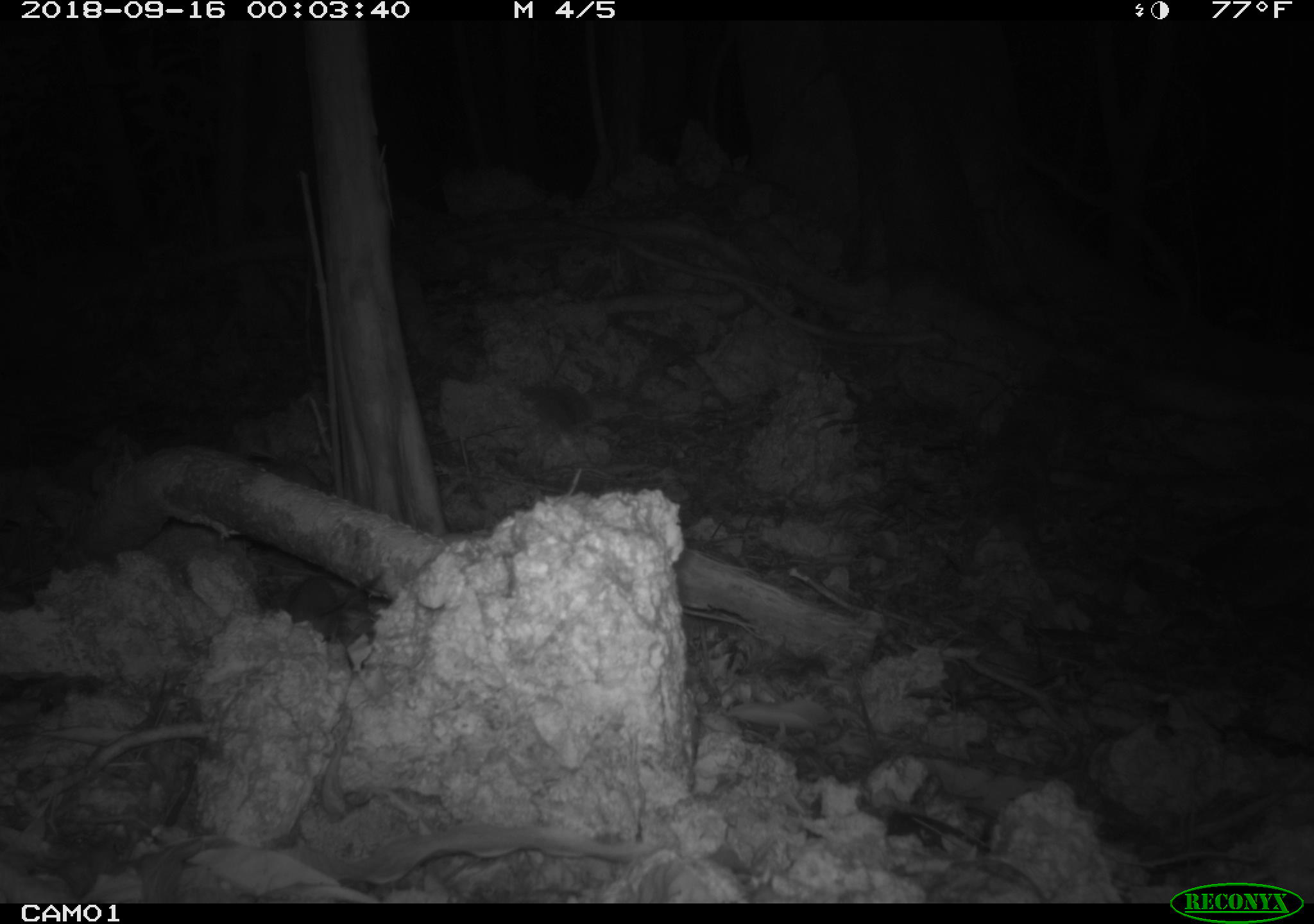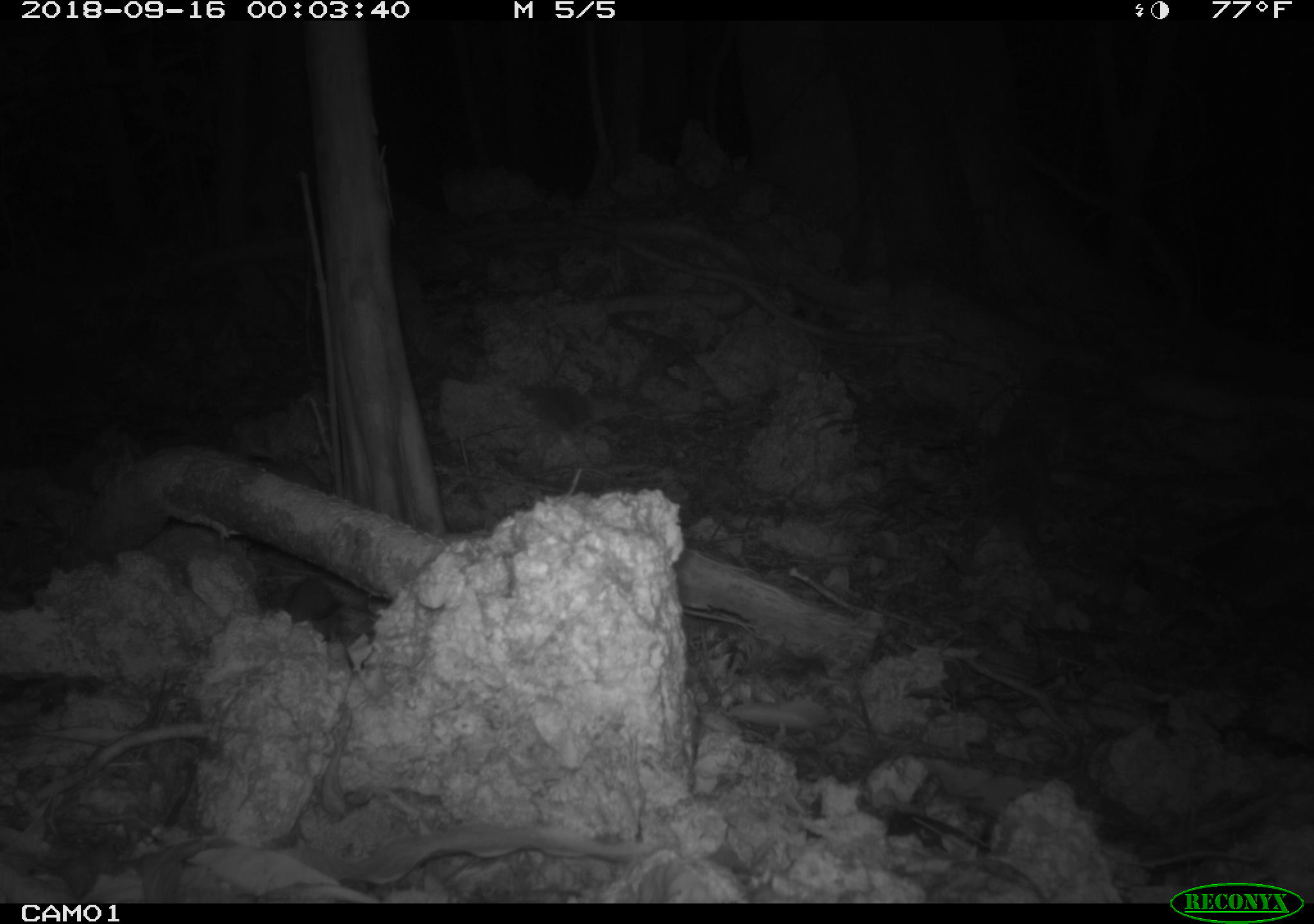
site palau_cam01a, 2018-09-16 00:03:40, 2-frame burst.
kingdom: Animalia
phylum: Chordata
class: Mammalia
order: Rodentia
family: Muridae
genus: Rattus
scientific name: Rattus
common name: rat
Rat (Rattus).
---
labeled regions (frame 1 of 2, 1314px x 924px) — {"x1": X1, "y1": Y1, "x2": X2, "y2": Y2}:
rat: {"x1": 278, "y1": 565, "x2": 390, "y2": 640}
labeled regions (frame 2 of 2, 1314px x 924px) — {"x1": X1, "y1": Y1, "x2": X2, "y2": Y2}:
rat: {"x1": 280, "y1": 570, "x2": 348, "y2": 642}